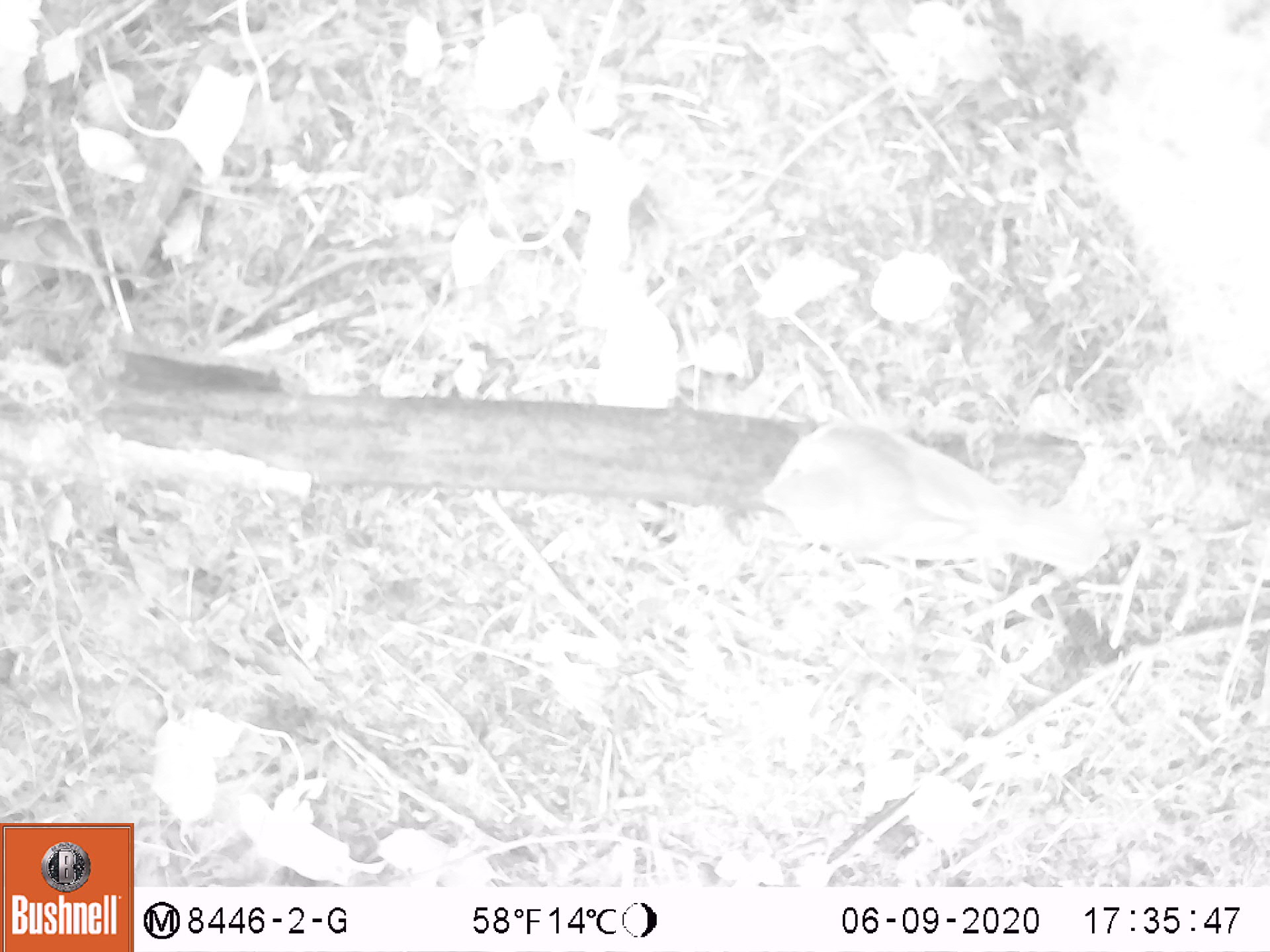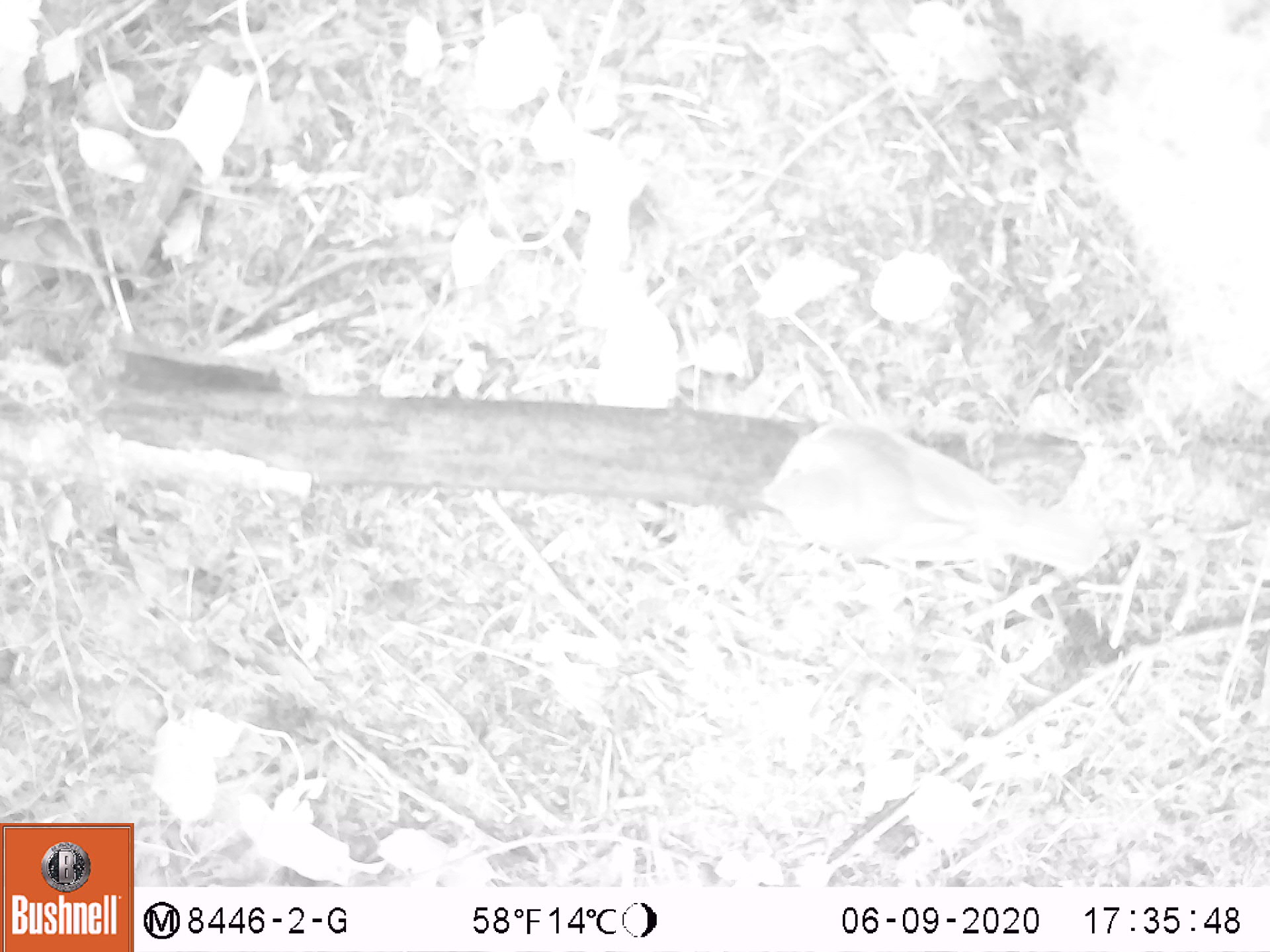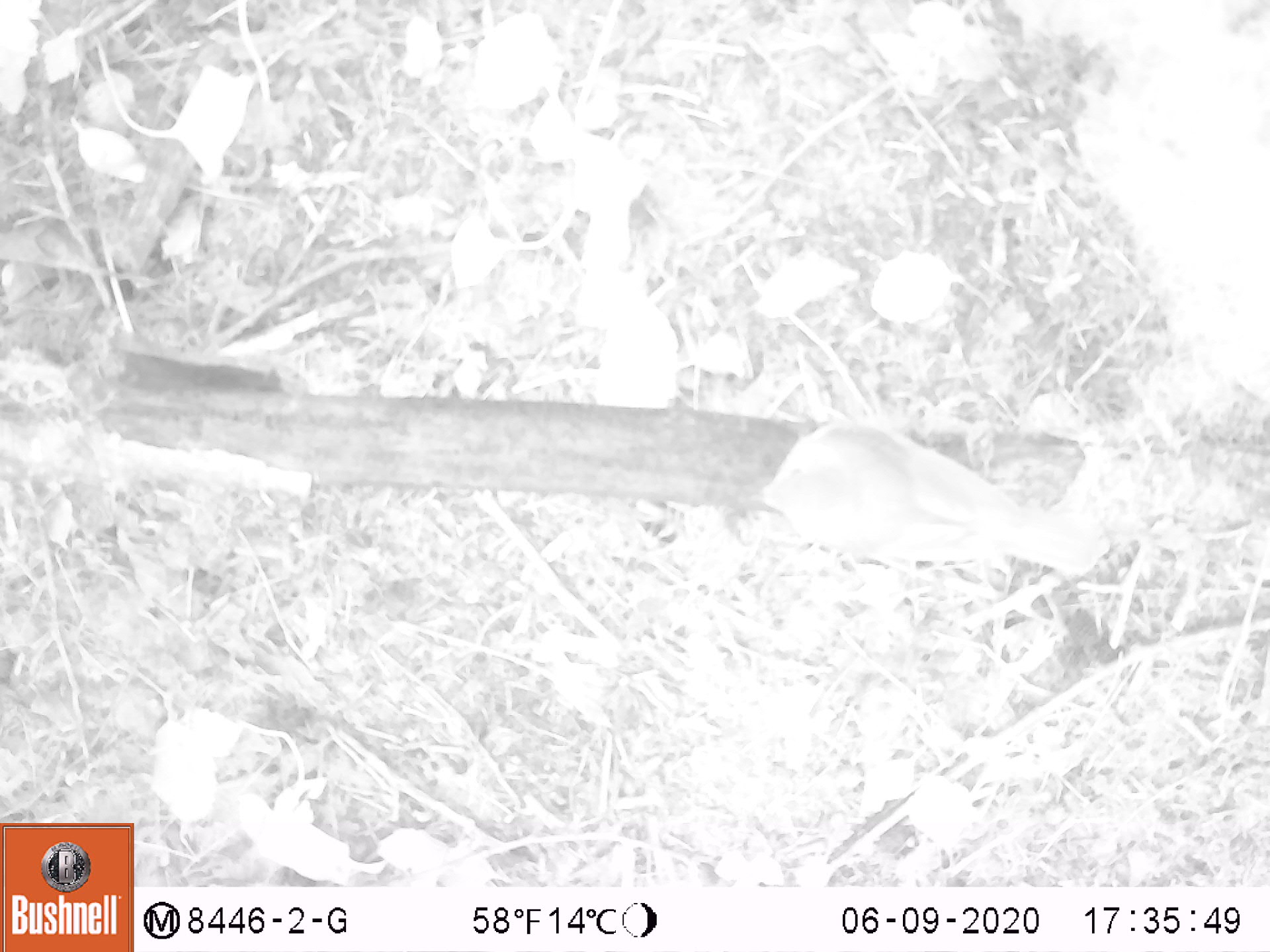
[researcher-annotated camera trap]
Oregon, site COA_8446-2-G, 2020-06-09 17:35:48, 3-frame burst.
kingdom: Animalia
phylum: Chordata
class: Aves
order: Passeriformes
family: Turdidae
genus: Catharus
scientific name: Catharus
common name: brown thrushes and nightingale-thrushes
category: catharus species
Catharus species (brown thrushes and nightingale-thrushes) (Catharus).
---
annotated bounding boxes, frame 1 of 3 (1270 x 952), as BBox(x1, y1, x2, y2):
catharus species: BBox(738, 406, 1118, 585)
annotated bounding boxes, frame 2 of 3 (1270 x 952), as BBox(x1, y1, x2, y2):
catharus species: BBox(741, 409, 1118, 589)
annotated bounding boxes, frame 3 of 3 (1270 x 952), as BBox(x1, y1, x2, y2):
catharus species: BBox(730, 404, 1116, 581)